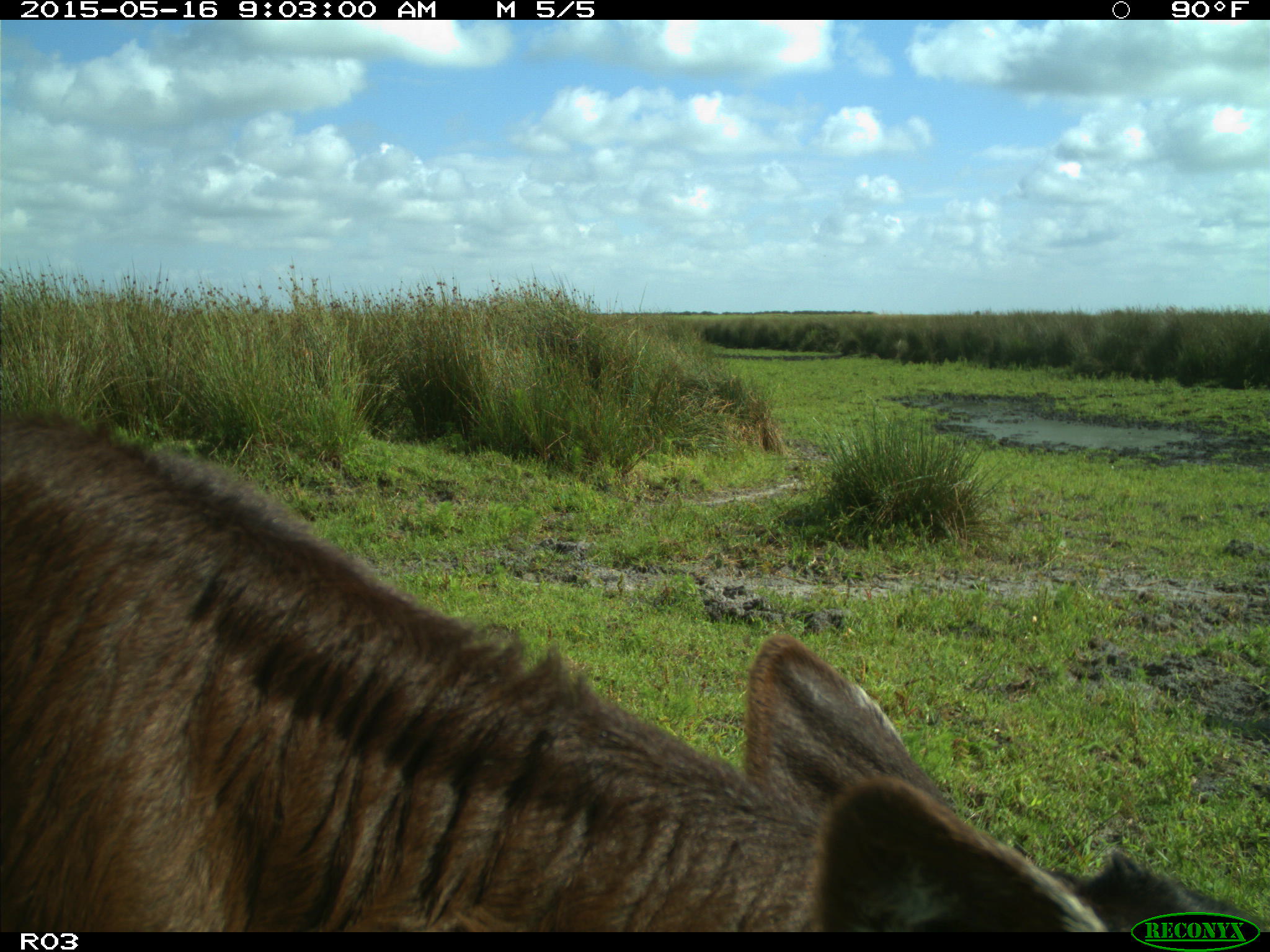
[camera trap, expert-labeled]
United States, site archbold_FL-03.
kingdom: Animalia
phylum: Chordata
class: Mammalia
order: Artiodactyla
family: Bovidae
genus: Bos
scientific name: Bos taurus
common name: domestic cow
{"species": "Bos taurus (domestic cow)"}